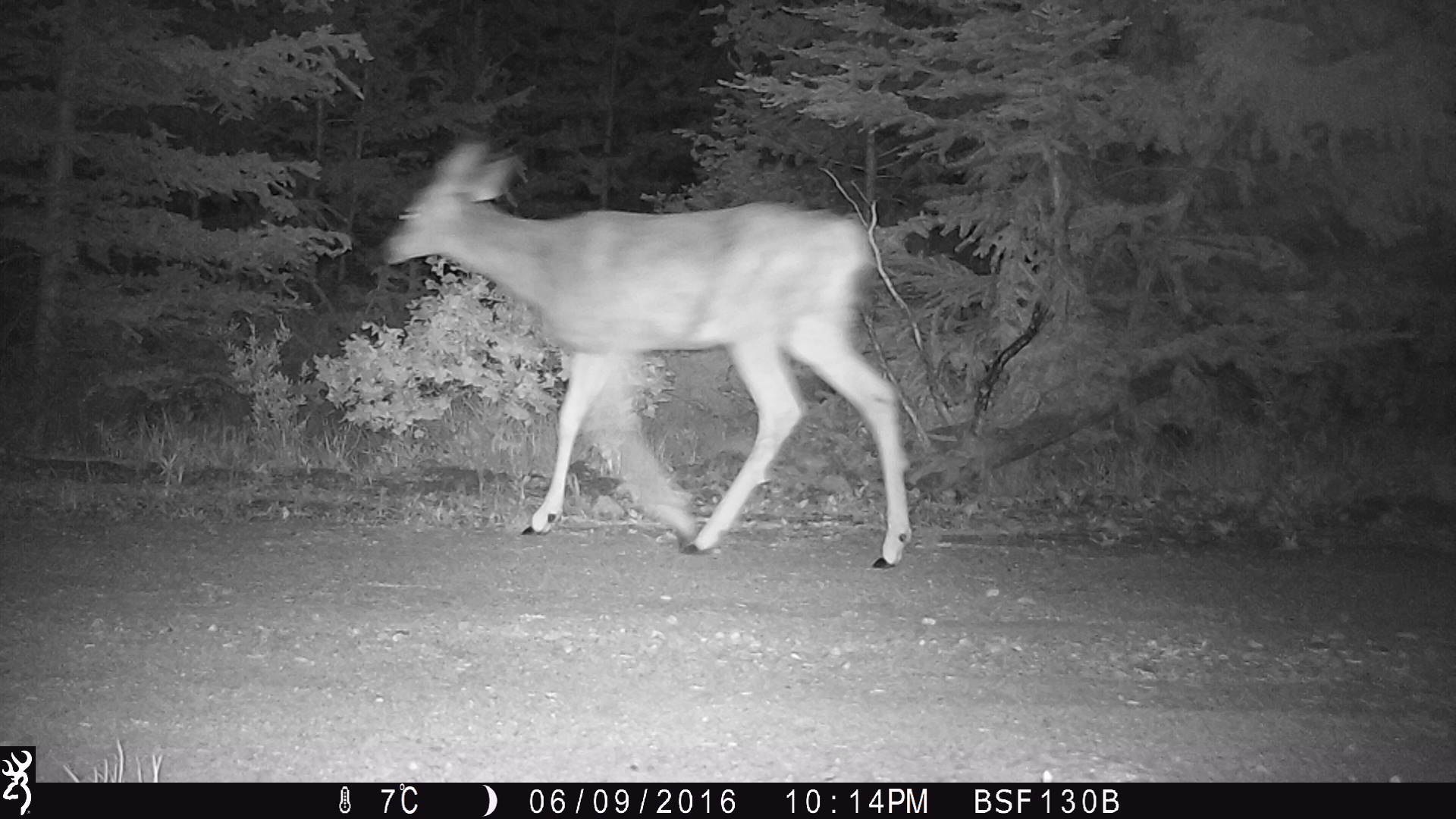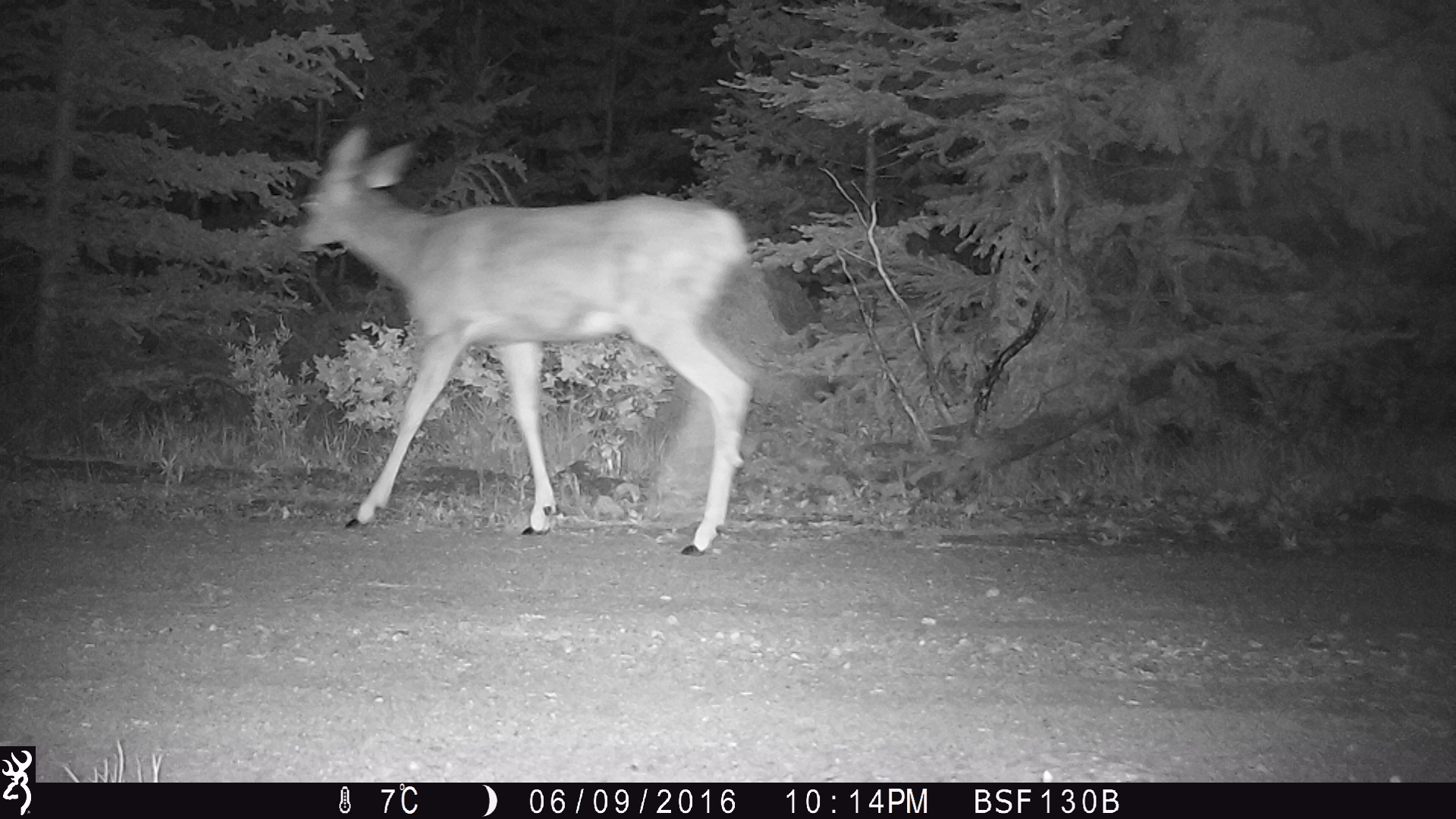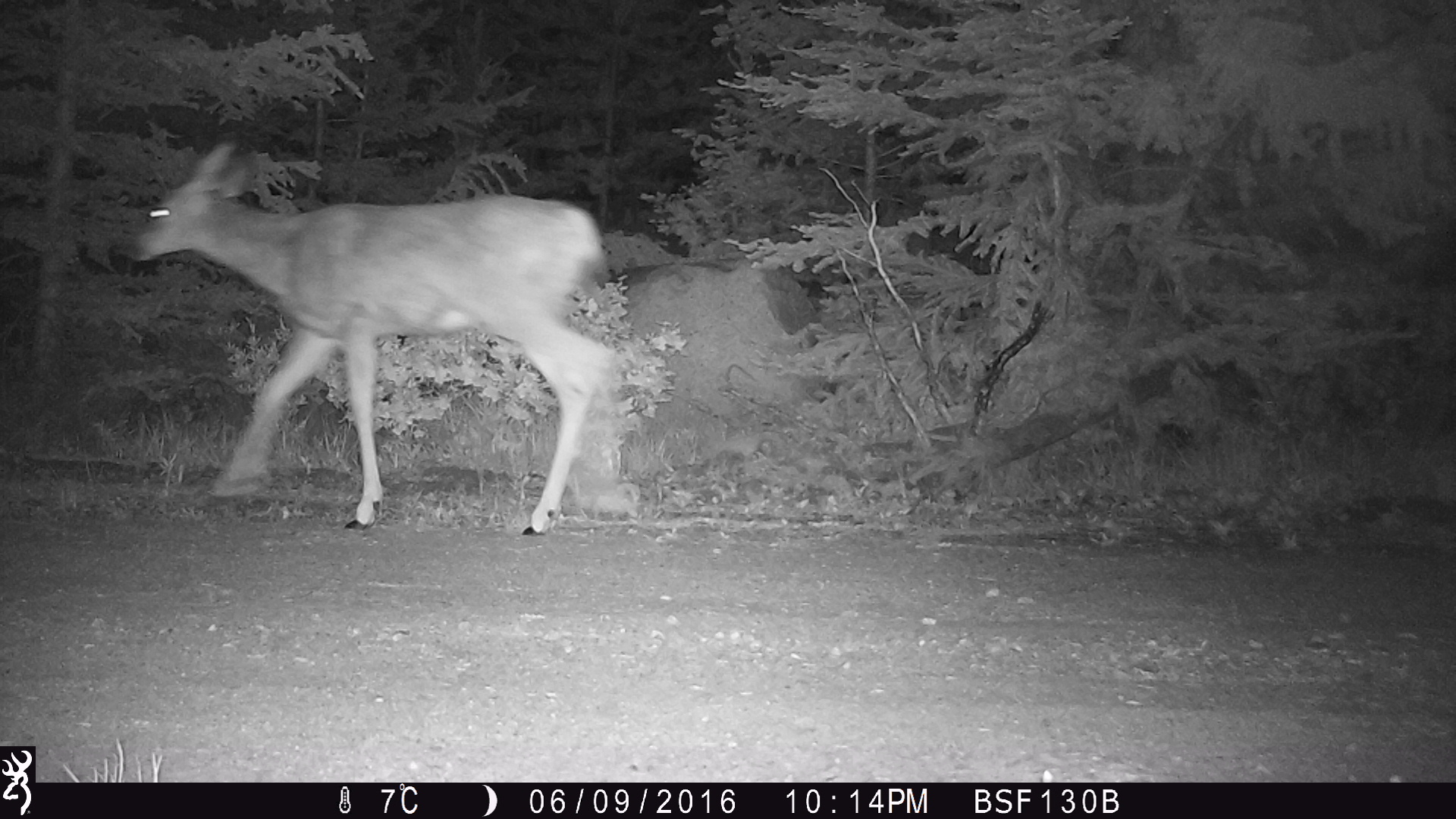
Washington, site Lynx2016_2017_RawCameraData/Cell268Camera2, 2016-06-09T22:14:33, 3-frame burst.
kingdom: Animalia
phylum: Chordata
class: Mammalia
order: Artiodactyla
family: Cervidae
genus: Odocoileus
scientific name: Odocoileus hemionus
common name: mule deer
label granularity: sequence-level